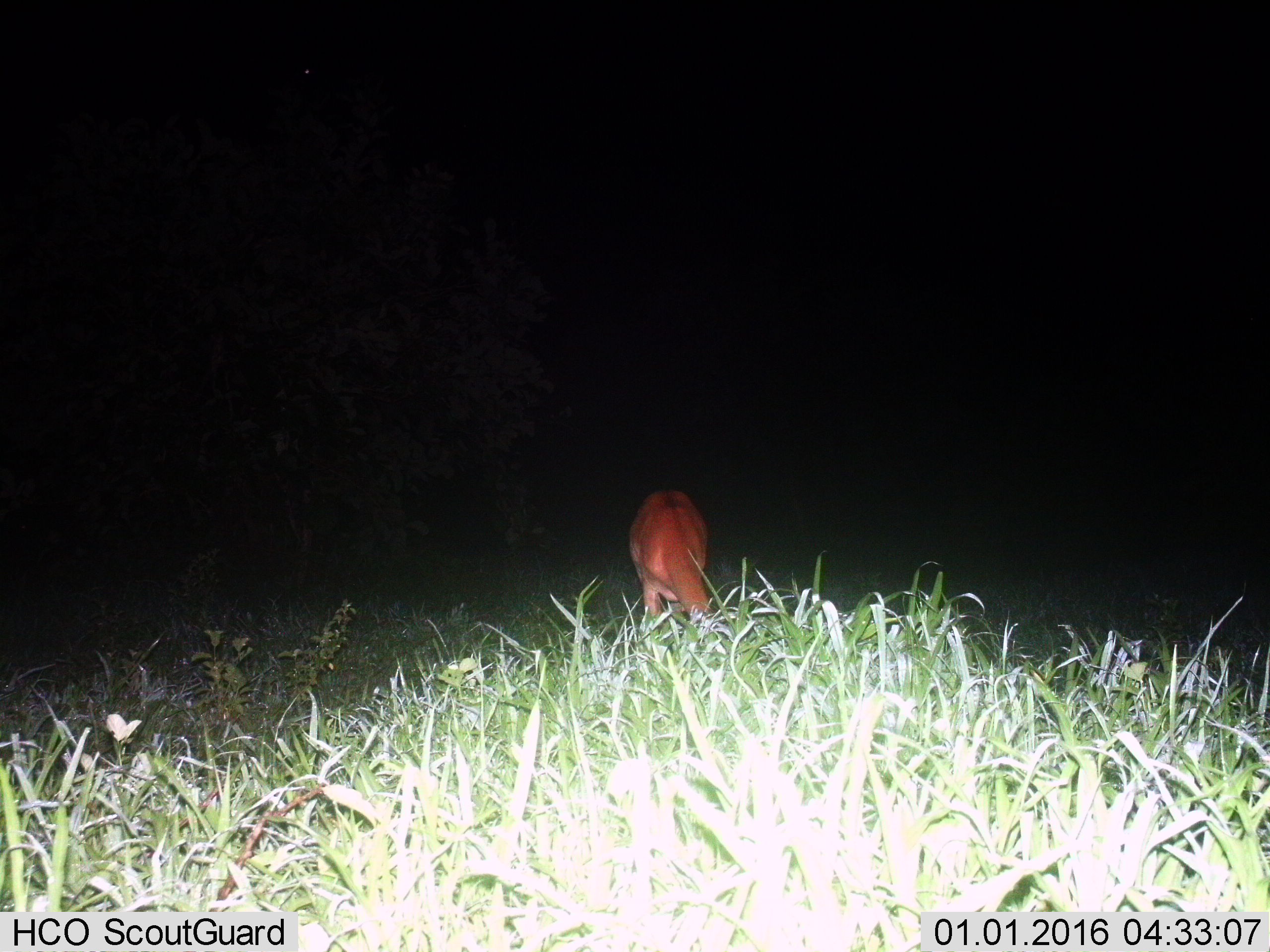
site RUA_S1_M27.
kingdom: Animalia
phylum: Chordata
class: Mammalia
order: Artiodactyla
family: Bovidae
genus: Aepyceros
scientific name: Aepyceros melampus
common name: impala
Impala (Aepyceros melampus), count 1. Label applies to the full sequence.